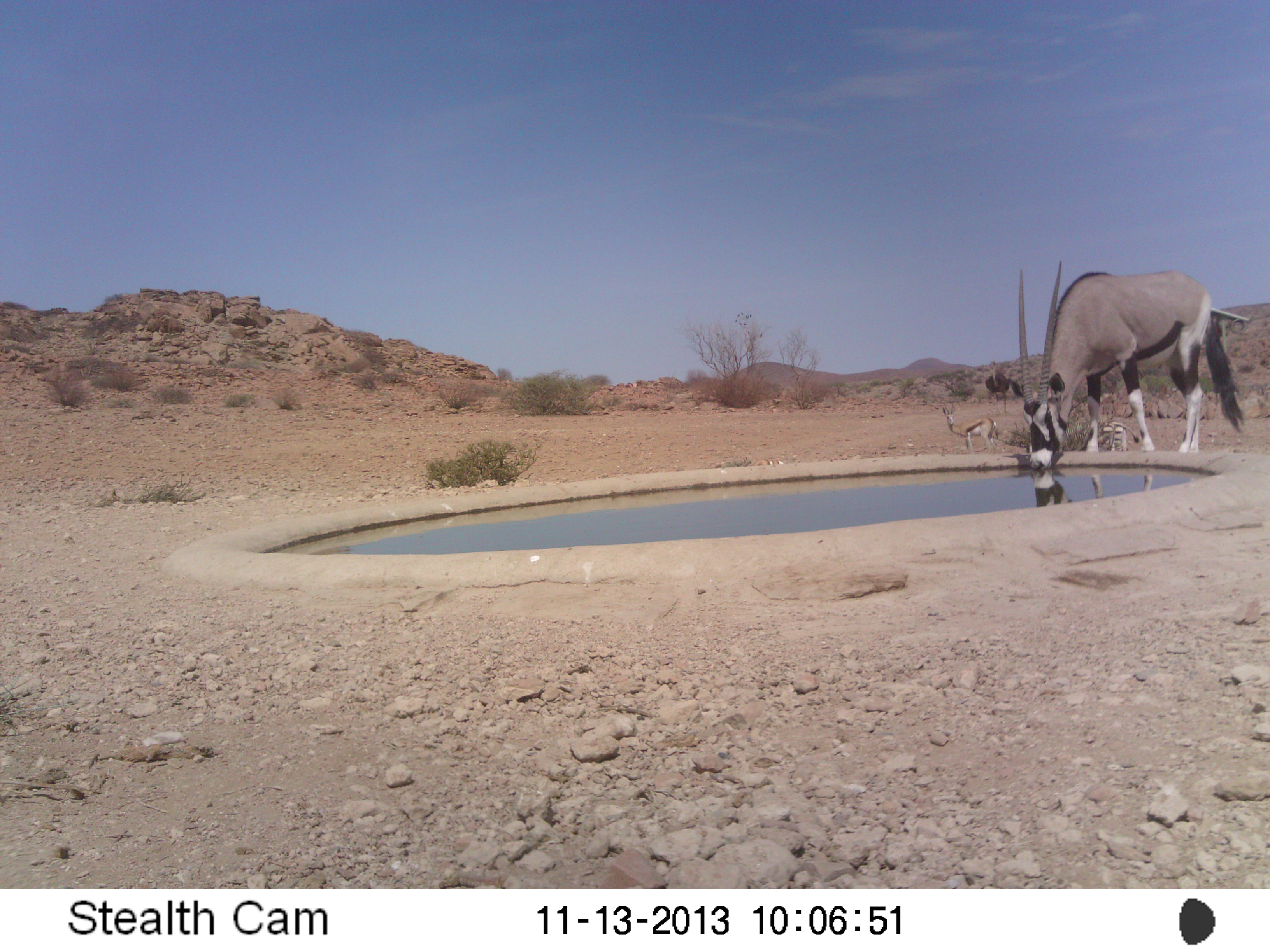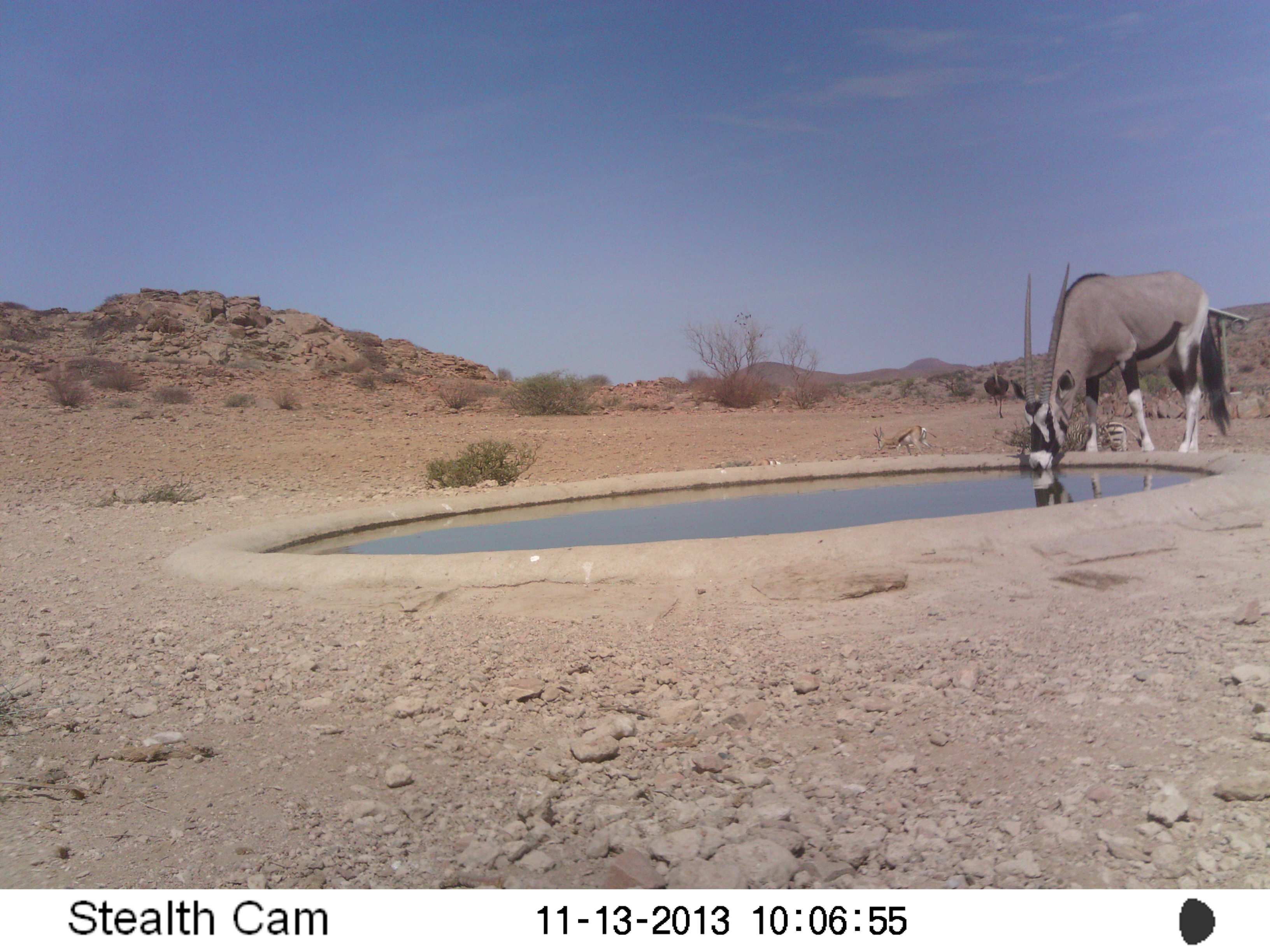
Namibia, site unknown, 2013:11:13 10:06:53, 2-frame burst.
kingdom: Animalia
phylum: Chordata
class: Mammalia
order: Artiodactyla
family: Bovidae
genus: Oryx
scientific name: Oryx gazella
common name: gemsbok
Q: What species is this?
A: Oryx gazella (gemsbok).